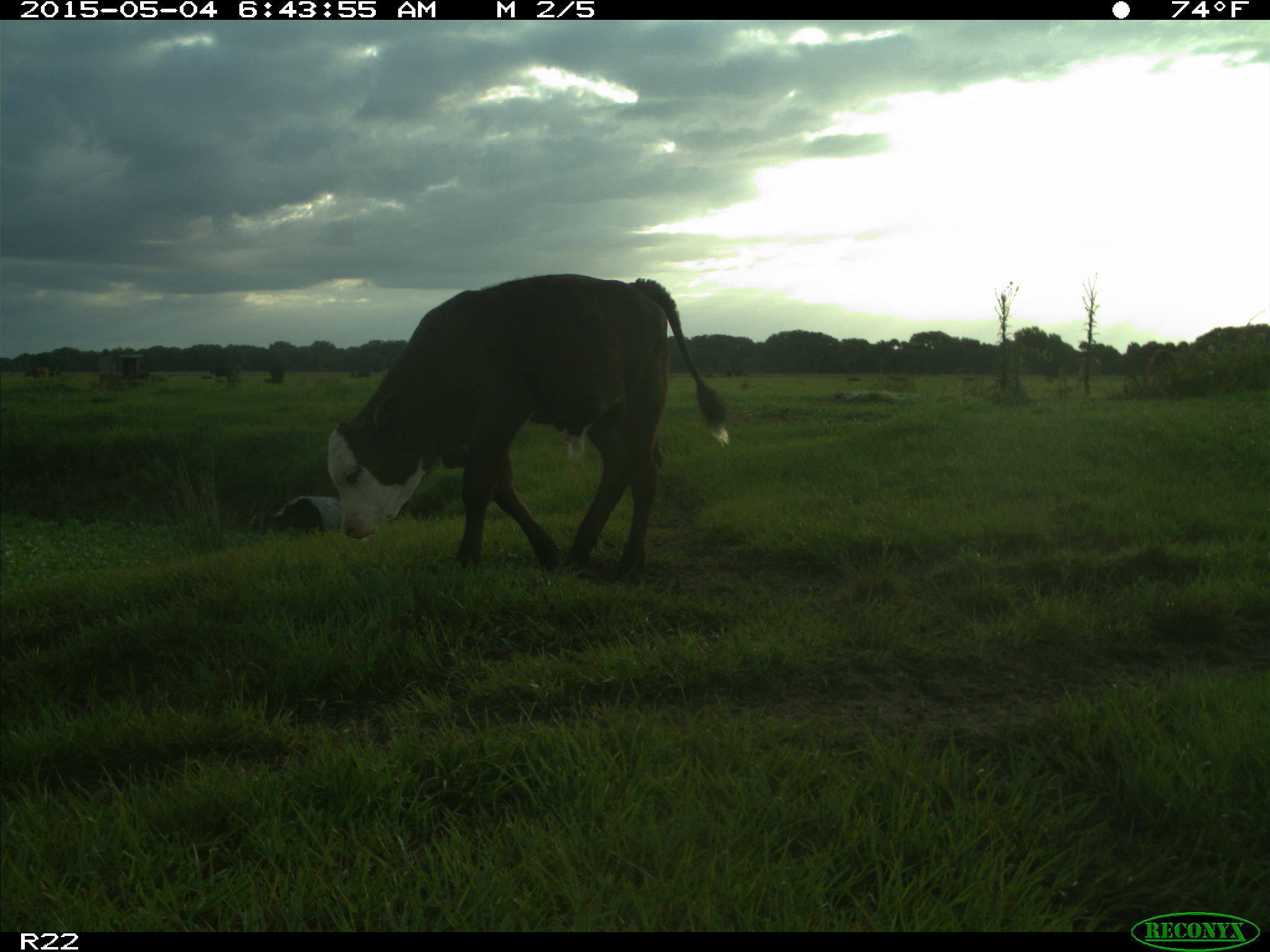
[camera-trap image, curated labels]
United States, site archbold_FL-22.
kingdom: Animalia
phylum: Chordata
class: Mammalia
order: Artiodactyla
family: Bovidae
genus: Bos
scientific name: Bos taurus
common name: domestic cow